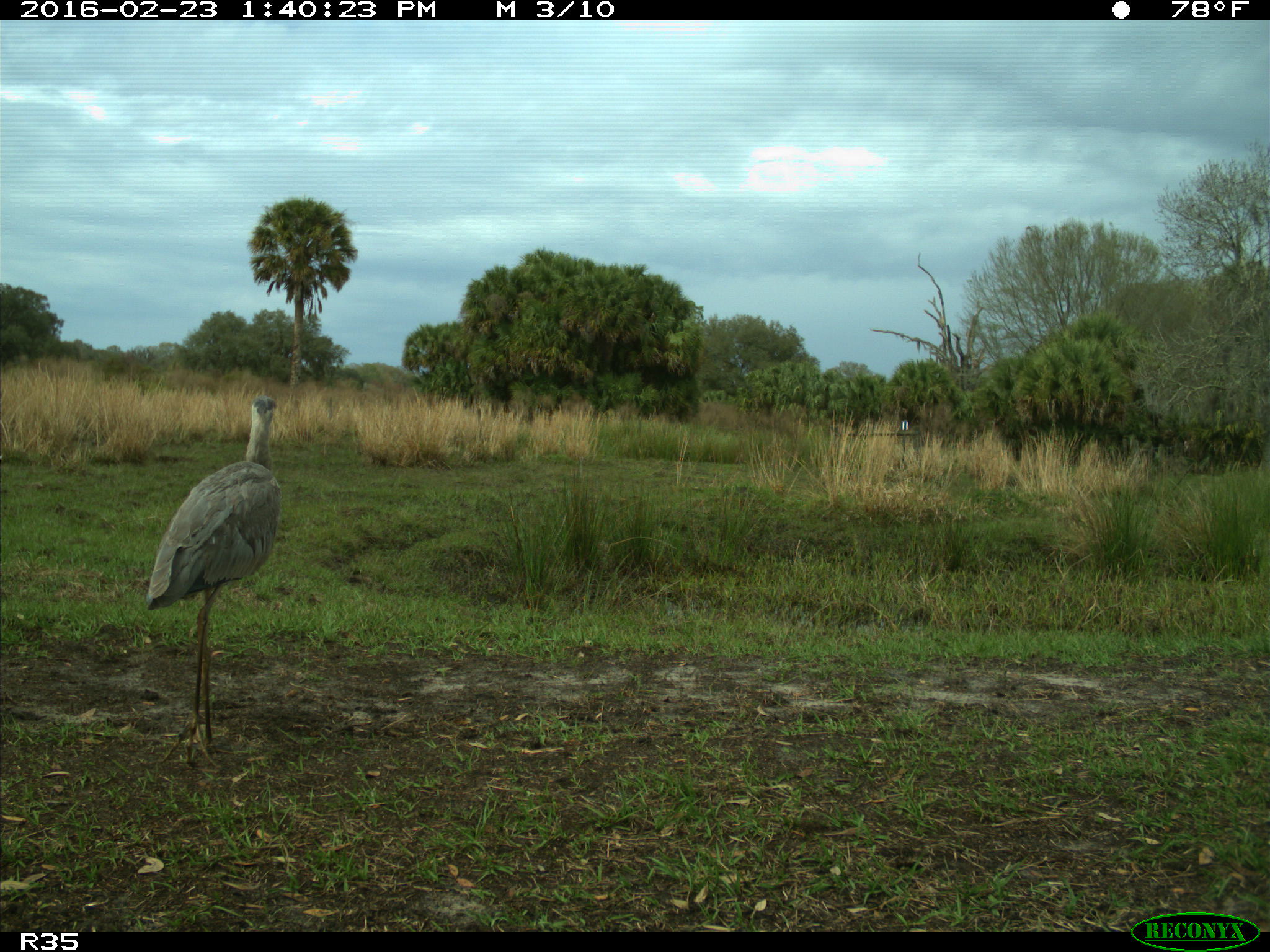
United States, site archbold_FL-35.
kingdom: Animalia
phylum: Chordata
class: Aves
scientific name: Aves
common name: birds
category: unidentified bird